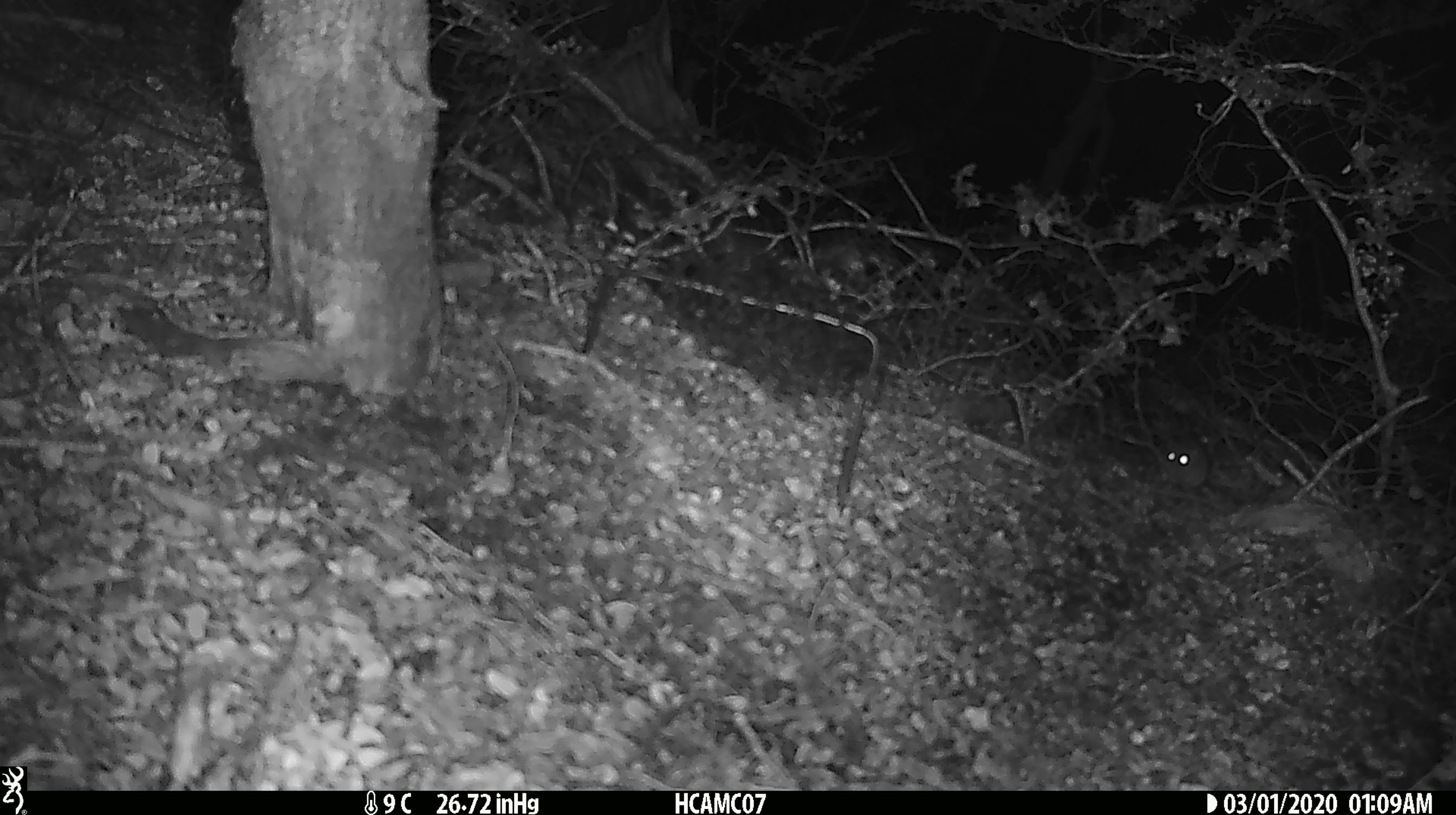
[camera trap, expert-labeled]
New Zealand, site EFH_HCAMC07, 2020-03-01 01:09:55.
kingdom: Animalia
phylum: Chordata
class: Mammalia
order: Rodentia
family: Muridae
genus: Mus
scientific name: Mus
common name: mouse